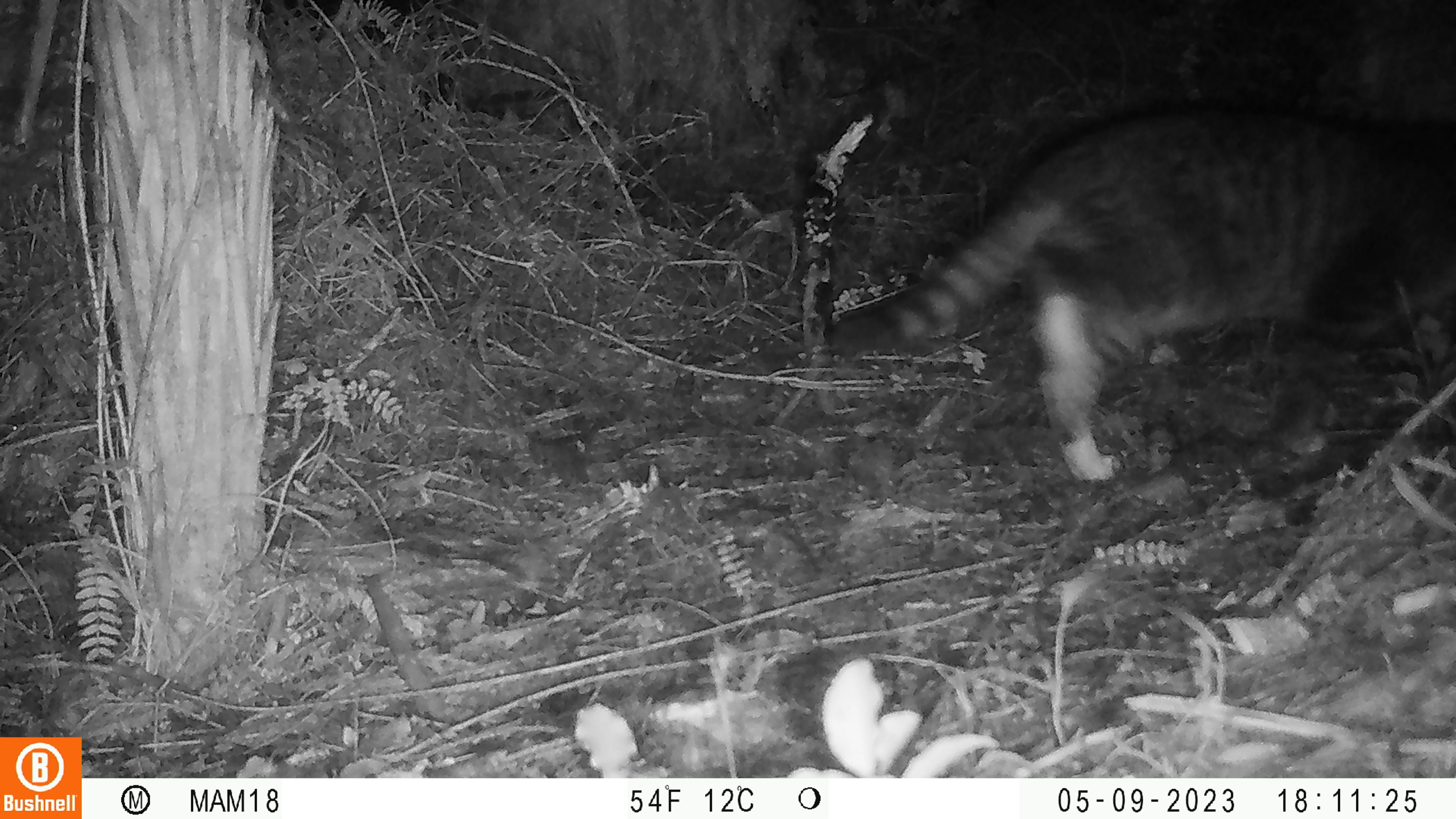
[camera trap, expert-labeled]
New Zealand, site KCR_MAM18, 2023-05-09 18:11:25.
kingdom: Animalia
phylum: Chordata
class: Mammalia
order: Carnivora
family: Felidae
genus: Felis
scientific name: Felis catus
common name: domestic cat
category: cat